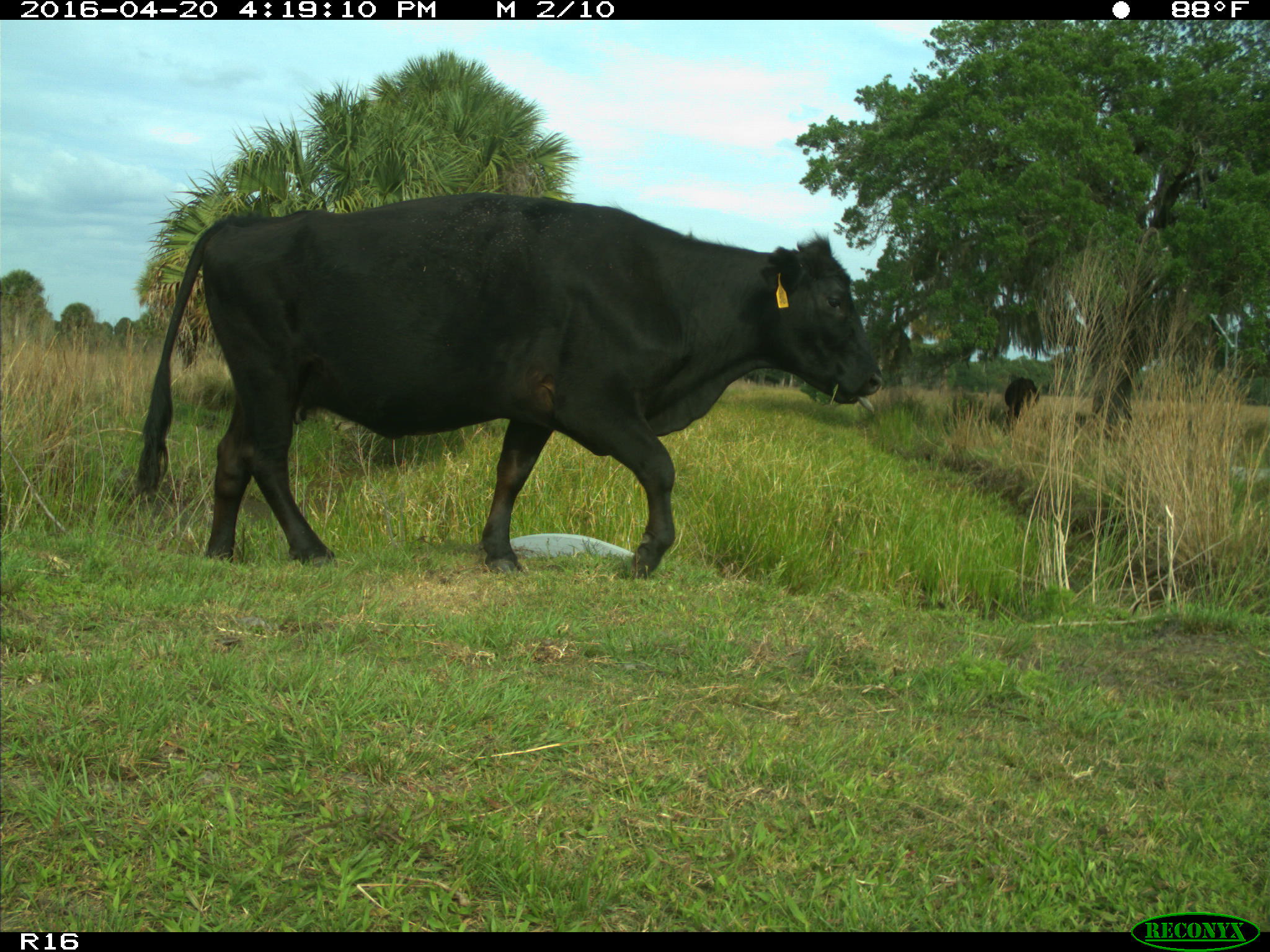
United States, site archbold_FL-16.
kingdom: Animalia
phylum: Chordata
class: Mammalia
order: Artiodactyla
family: Bovidae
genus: Bos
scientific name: Bos taurus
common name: domestic cow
Bos taurus (domestic cow).